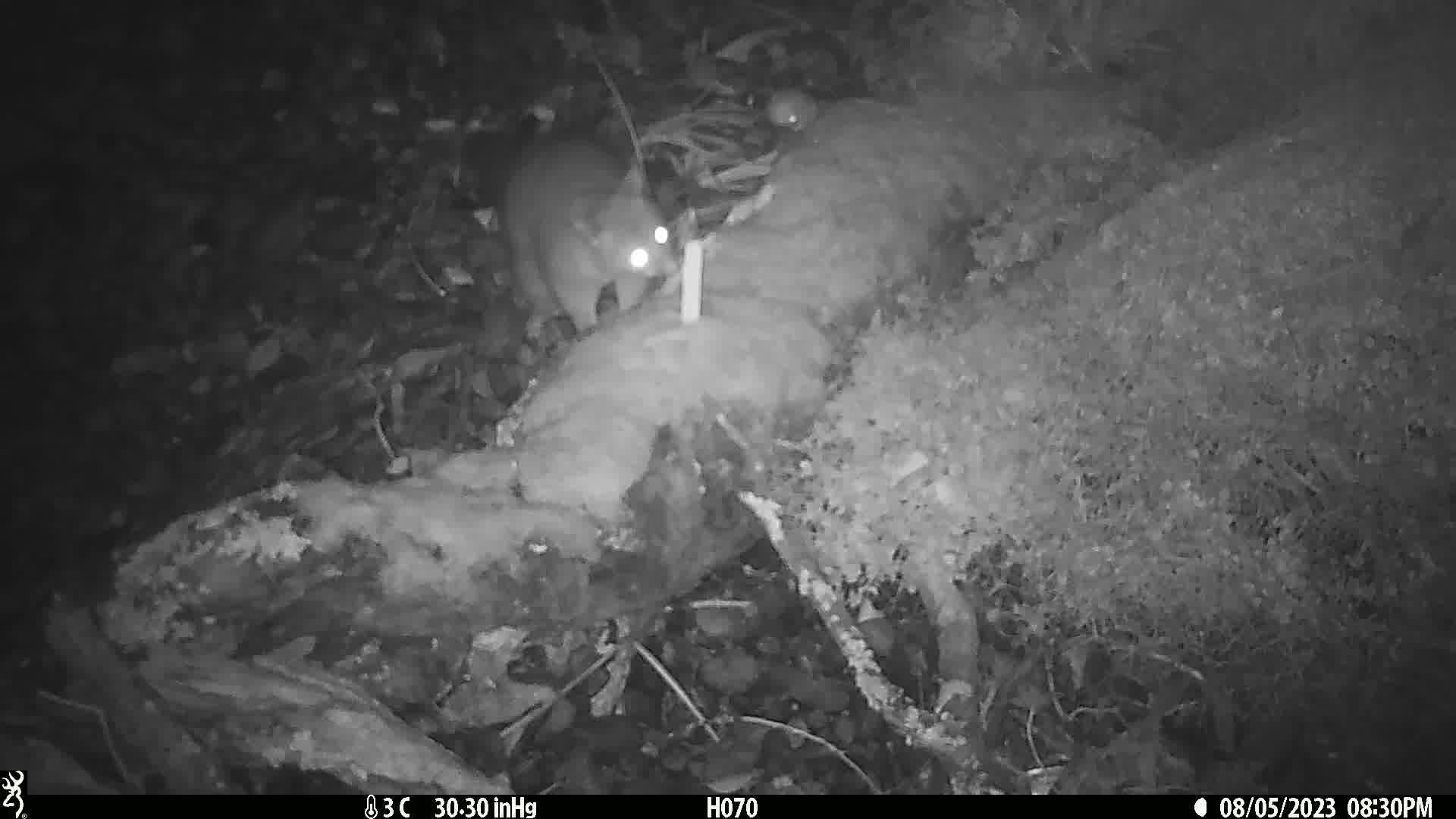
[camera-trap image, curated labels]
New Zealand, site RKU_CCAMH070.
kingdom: Animalia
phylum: Chordata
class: Mammalia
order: Diprotodontia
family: Phalangeridae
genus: Trichosurus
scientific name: Trichosurus vulpecula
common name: common brushtail possum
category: possum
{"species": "possum (common brushtail possum) (Trichosurus vulpecula)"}